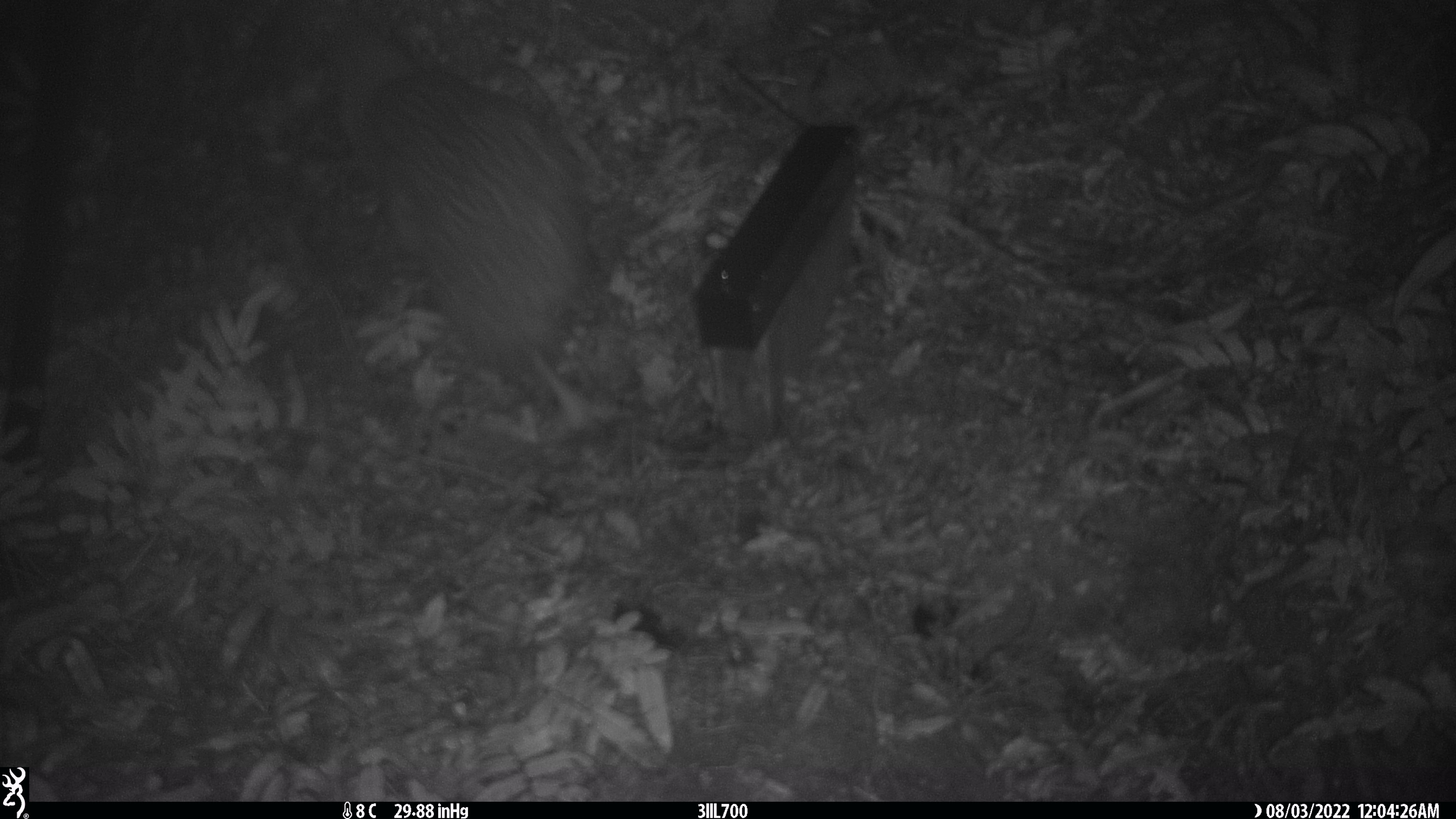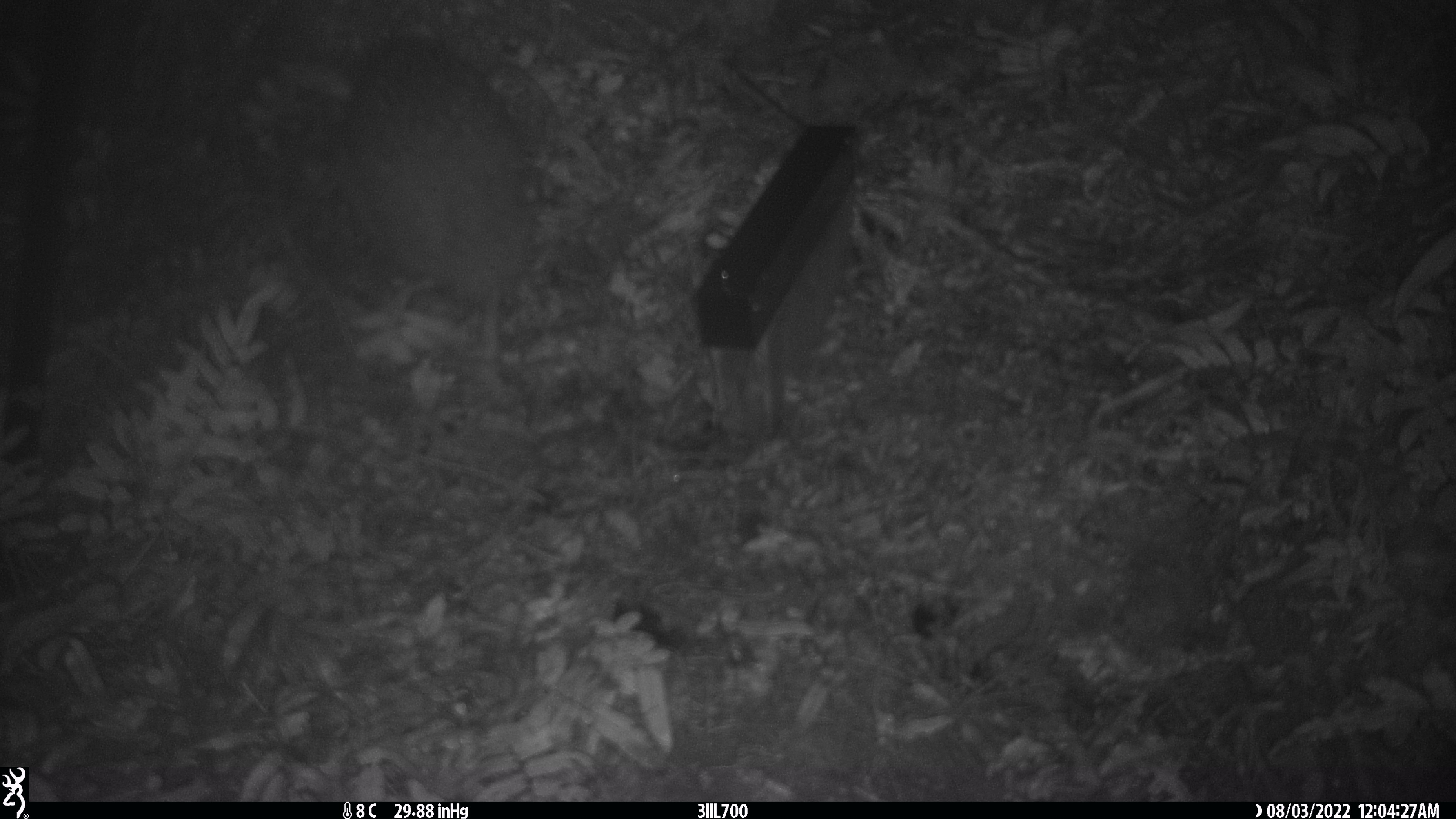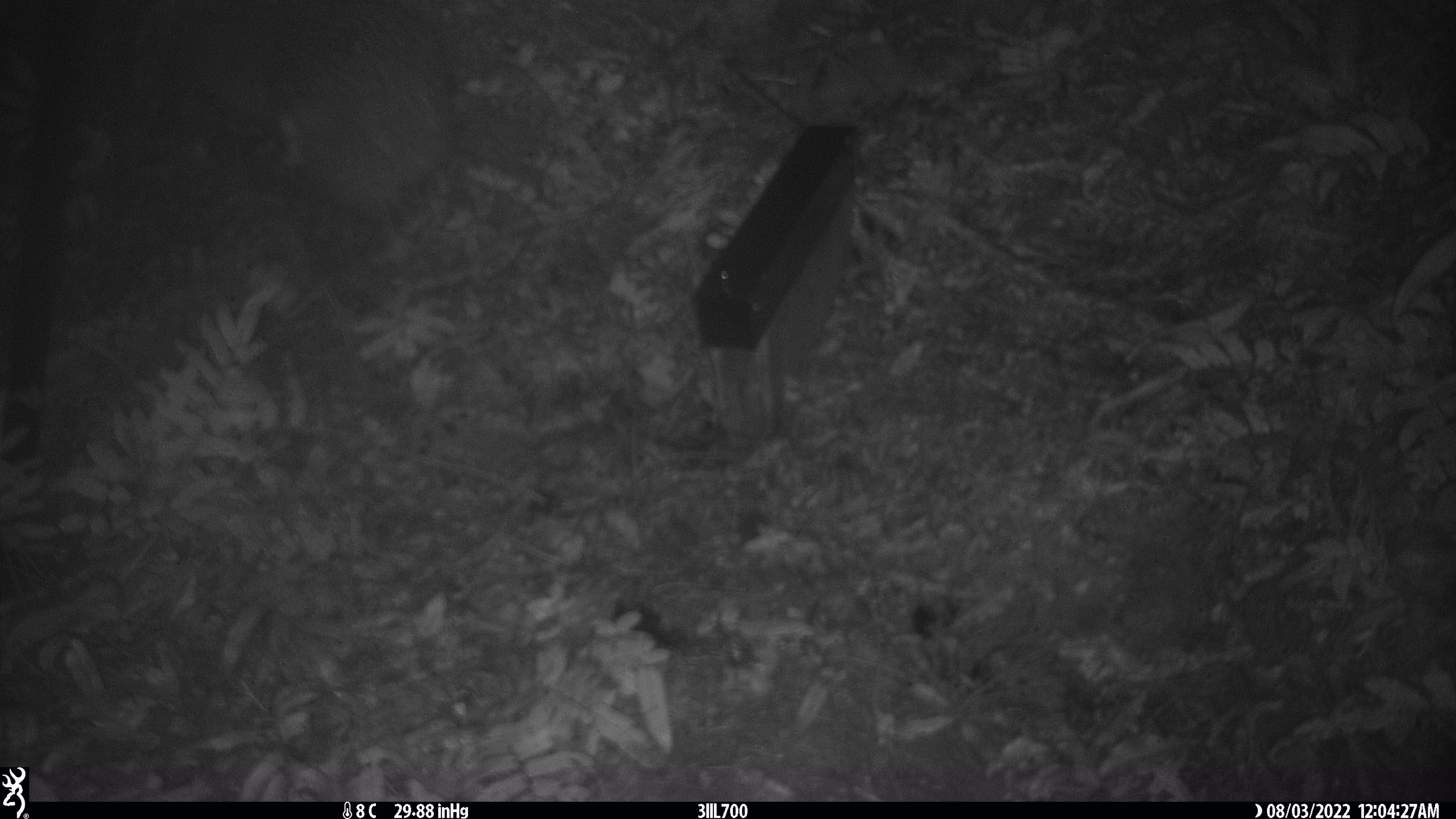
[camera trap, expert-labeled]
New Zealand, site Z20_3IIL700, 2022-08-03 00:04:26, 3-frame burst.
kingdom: Animalia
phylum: Chordata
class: Aves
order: Apterygiformes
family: Apterygidae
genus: Apteryx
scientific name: Apteryx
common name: kiwi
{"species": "kiwi (Apteryx)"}